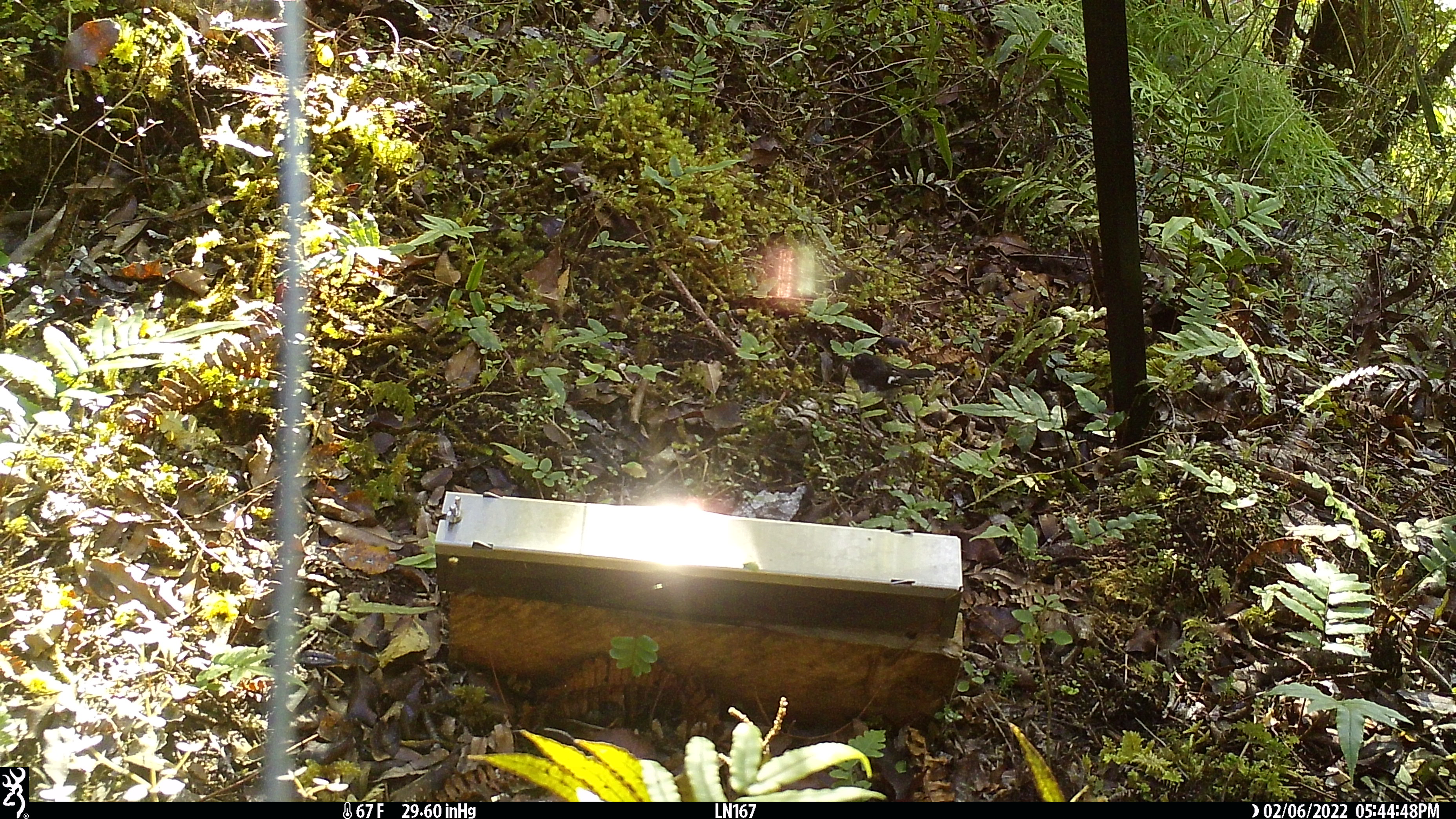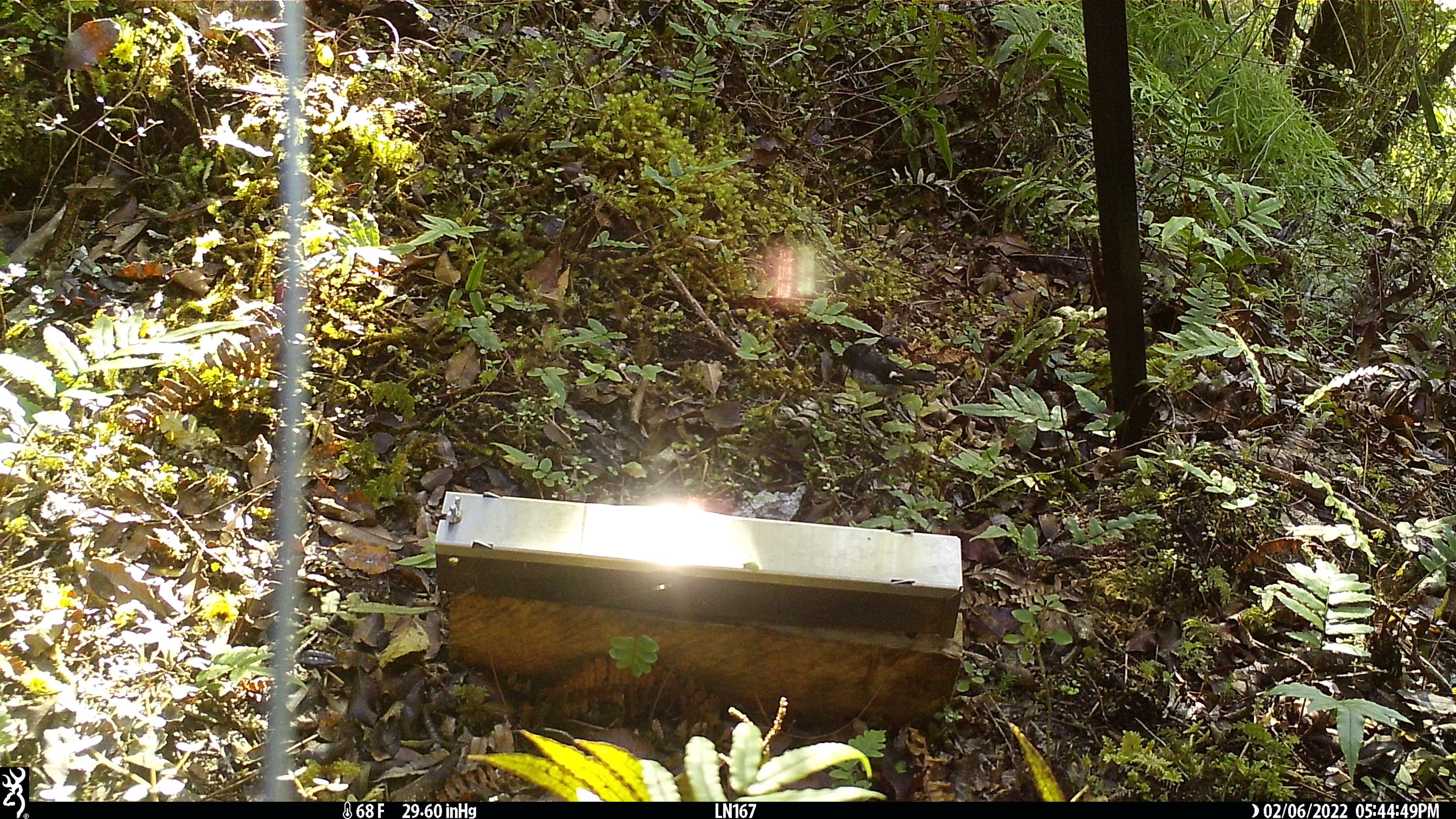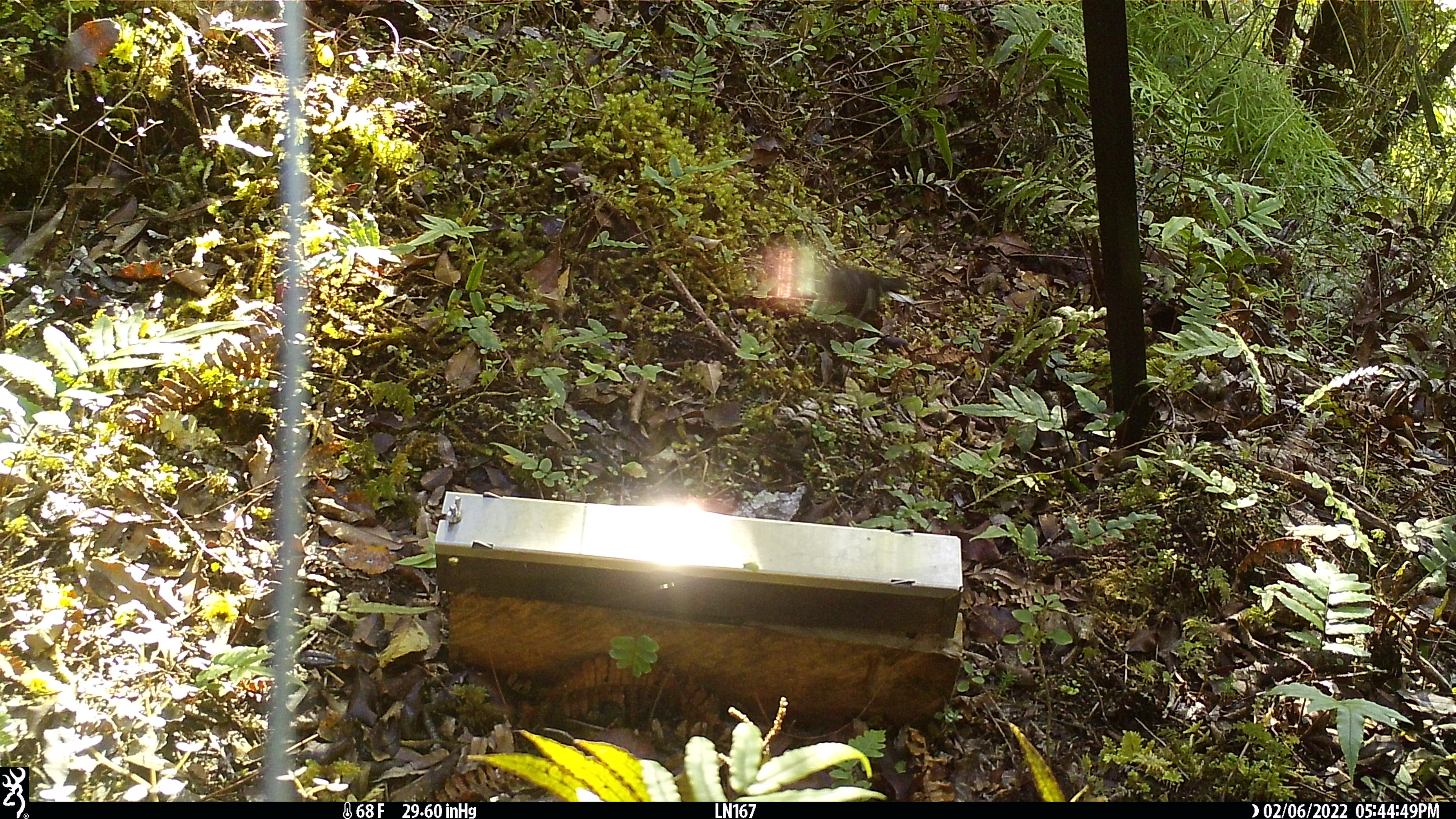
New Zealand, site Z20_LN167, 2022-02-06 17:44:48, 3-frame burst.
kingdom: Animalia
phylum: Chordata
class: Aves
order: Passeriformes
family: Petroicidae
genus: Petroica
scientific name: Petroica macrocephala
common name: tomtit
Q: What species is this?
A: Tomtit (Petroica macrocephala).